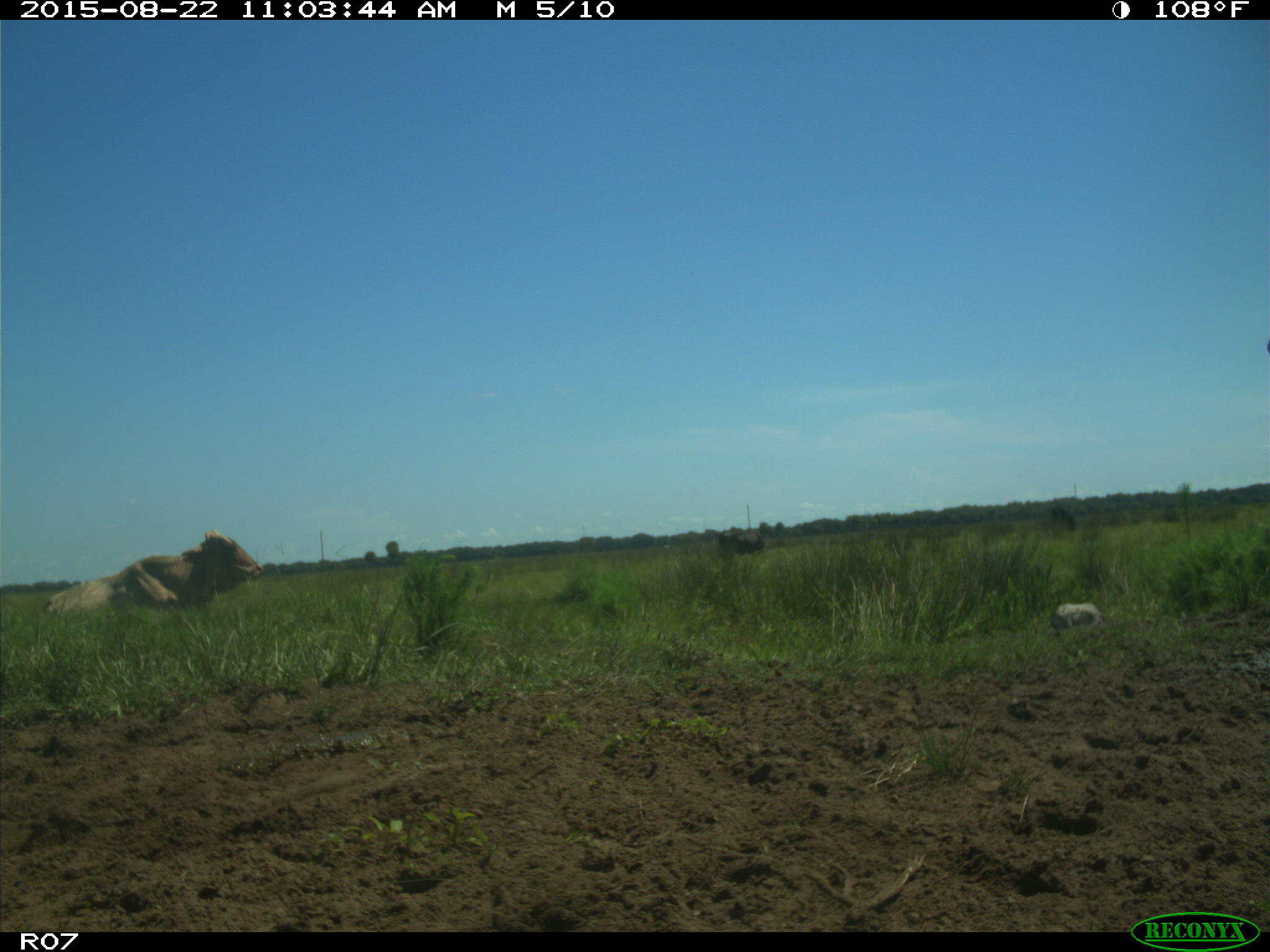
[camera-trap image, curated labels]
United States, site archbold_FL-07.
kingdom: Animalia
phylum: Chordata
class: Mammalia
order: Artiodactyla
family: Bovidae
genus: Bos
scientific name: Bos taurus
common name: domestic cow